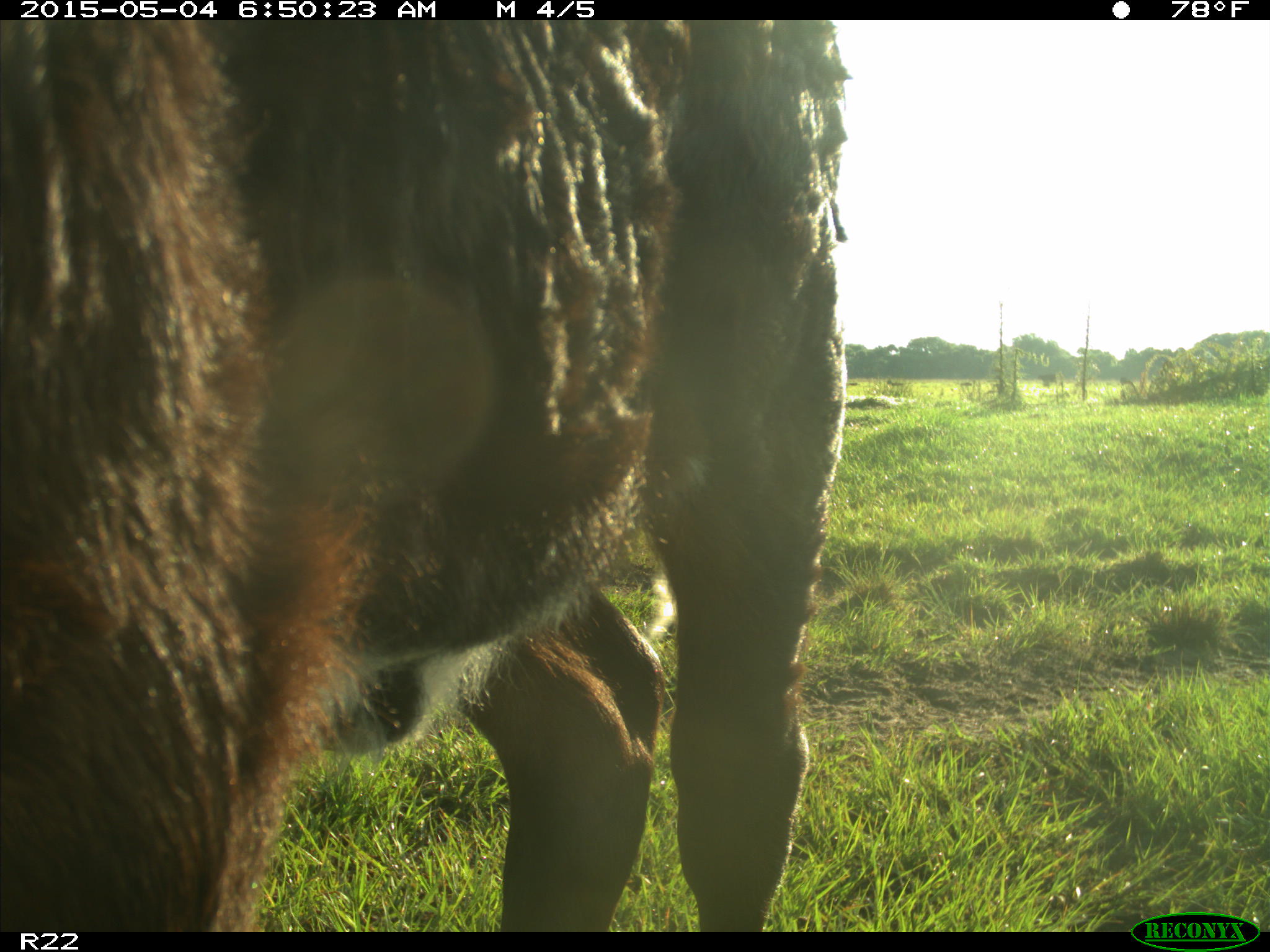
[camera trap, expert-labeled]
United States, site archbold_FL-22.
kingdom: Animalia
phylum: Chordata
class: Mammalia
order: Artiodactyla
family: Bovidae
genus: Bos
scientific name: Bos taurus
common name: domestic cow